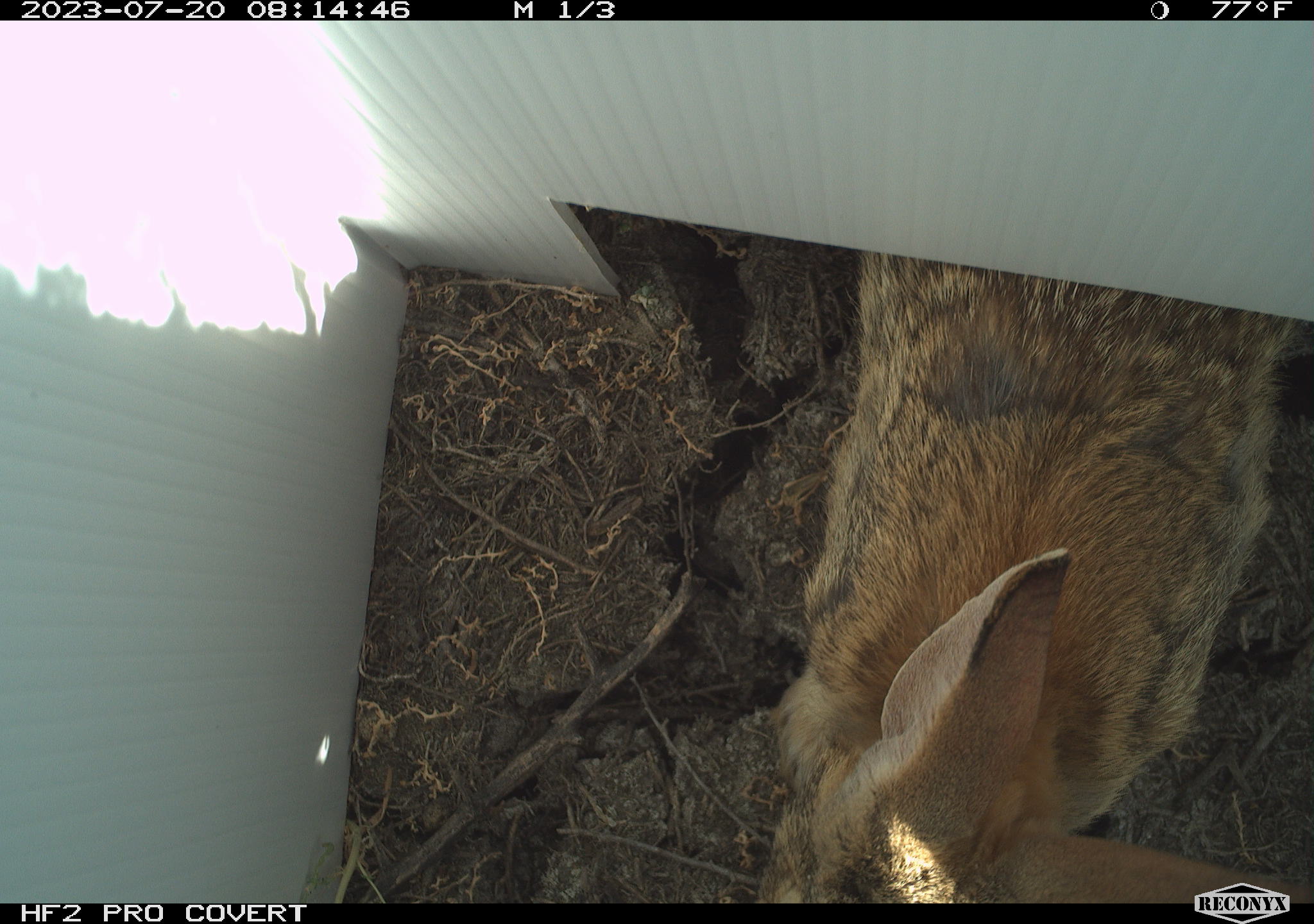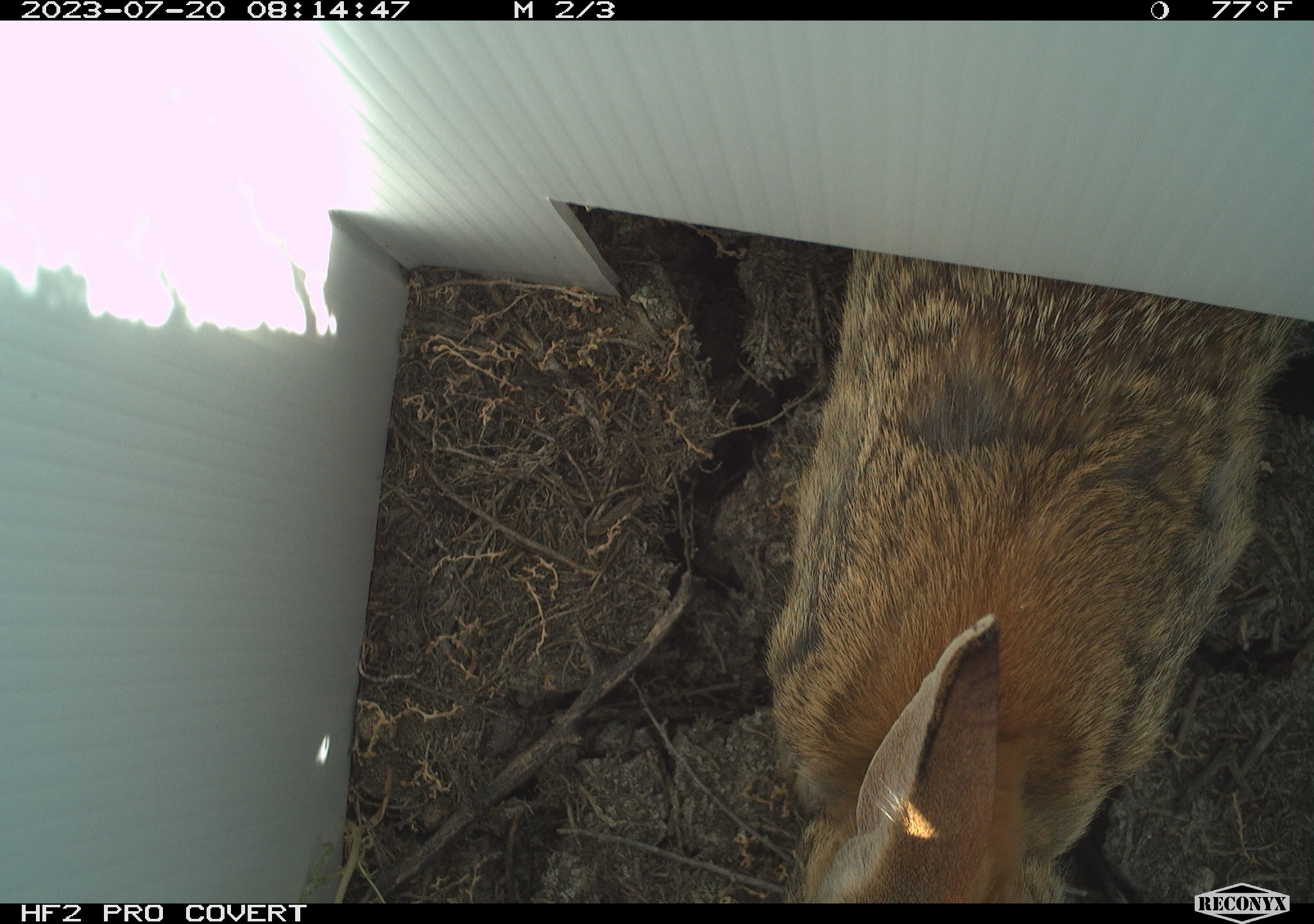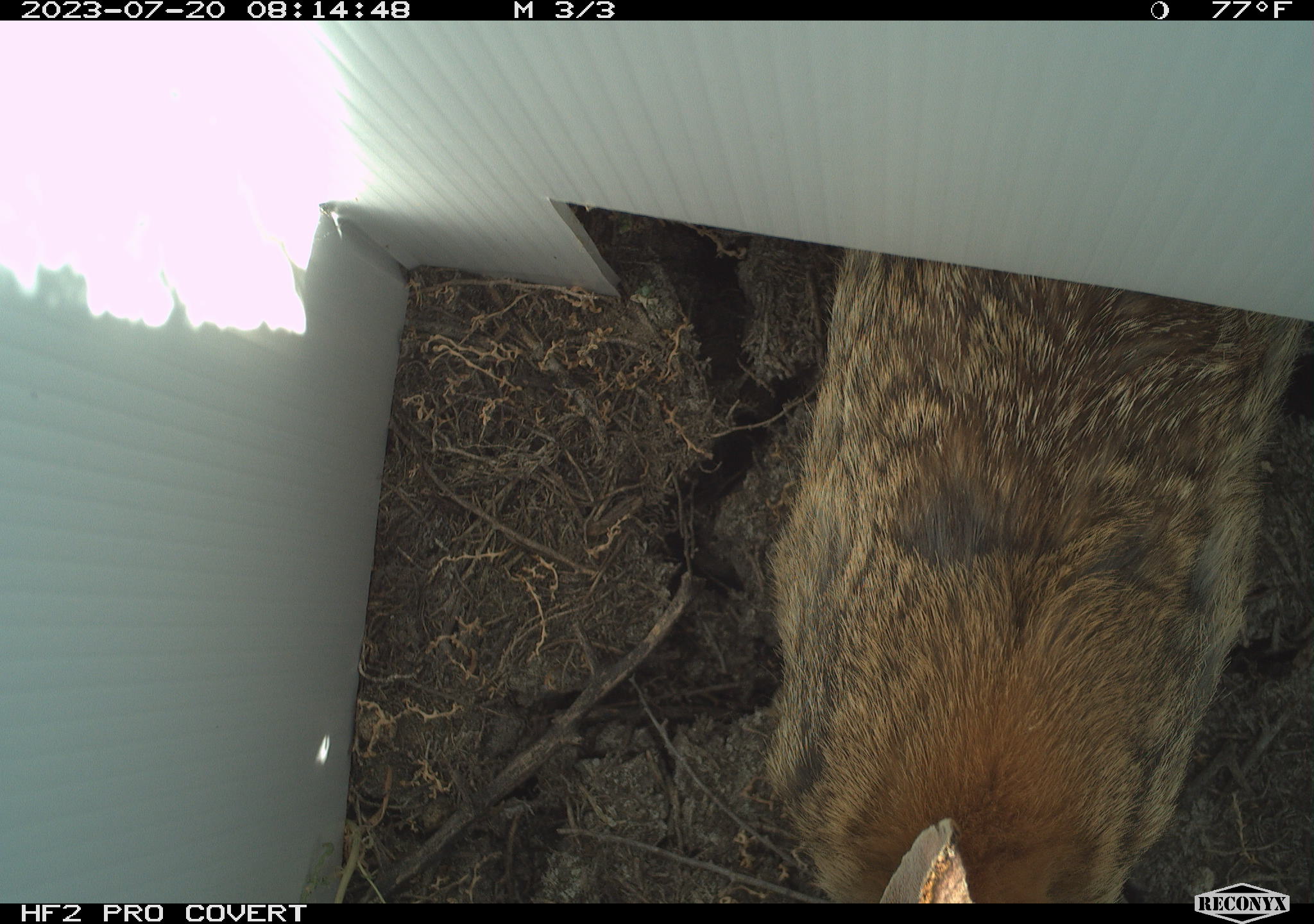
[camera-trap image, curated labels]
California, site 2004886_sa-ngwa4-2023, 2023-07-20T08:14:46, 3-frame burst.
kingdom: Animalia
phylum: Chordata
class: Mammalia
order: Lagomorpha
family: Leporidae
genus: Sylvilagus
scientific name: Sylvilagus audubonii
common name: desert cottontail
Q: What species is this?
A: Desert cottontail (Sylvilagus audubonii).